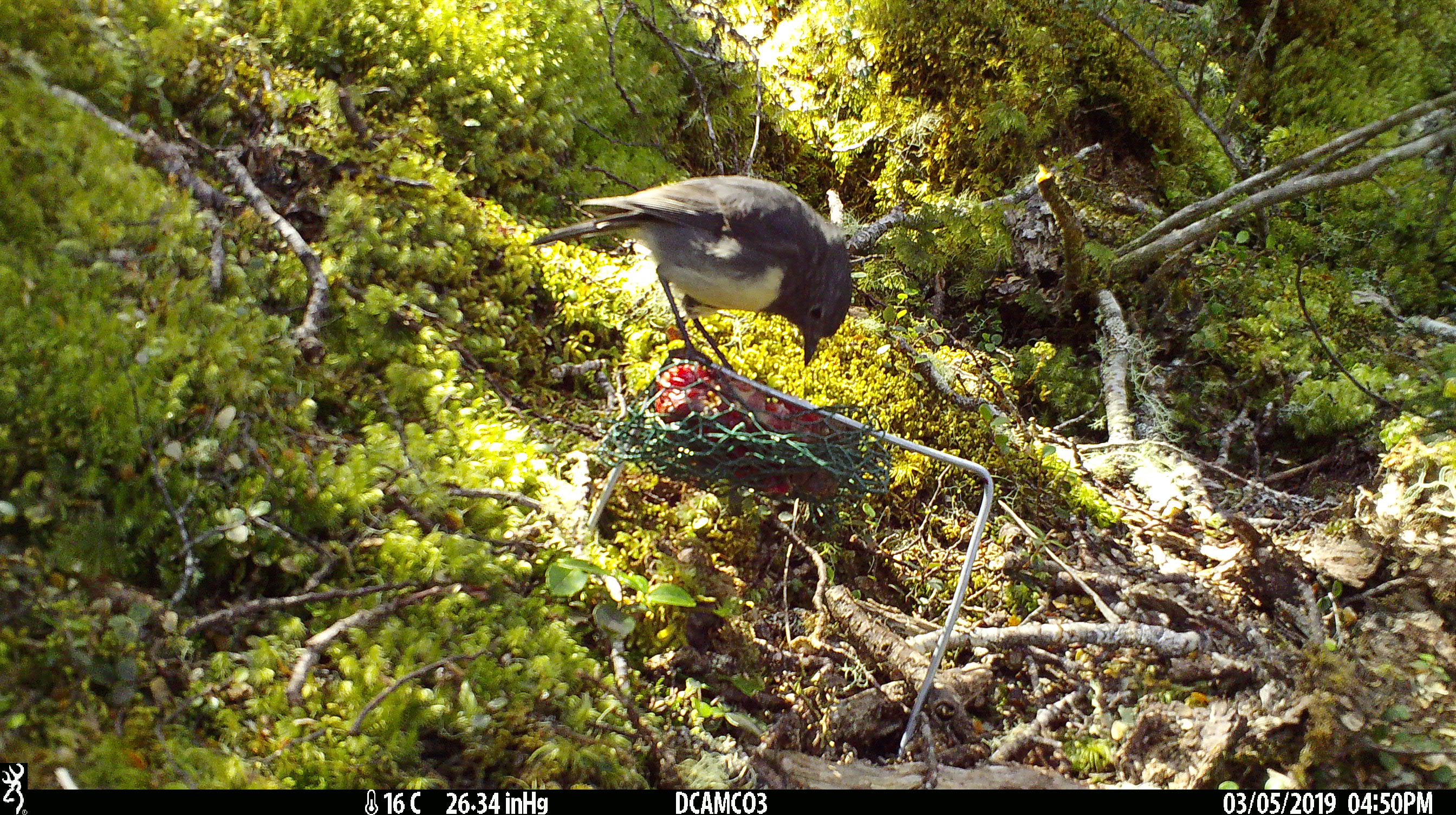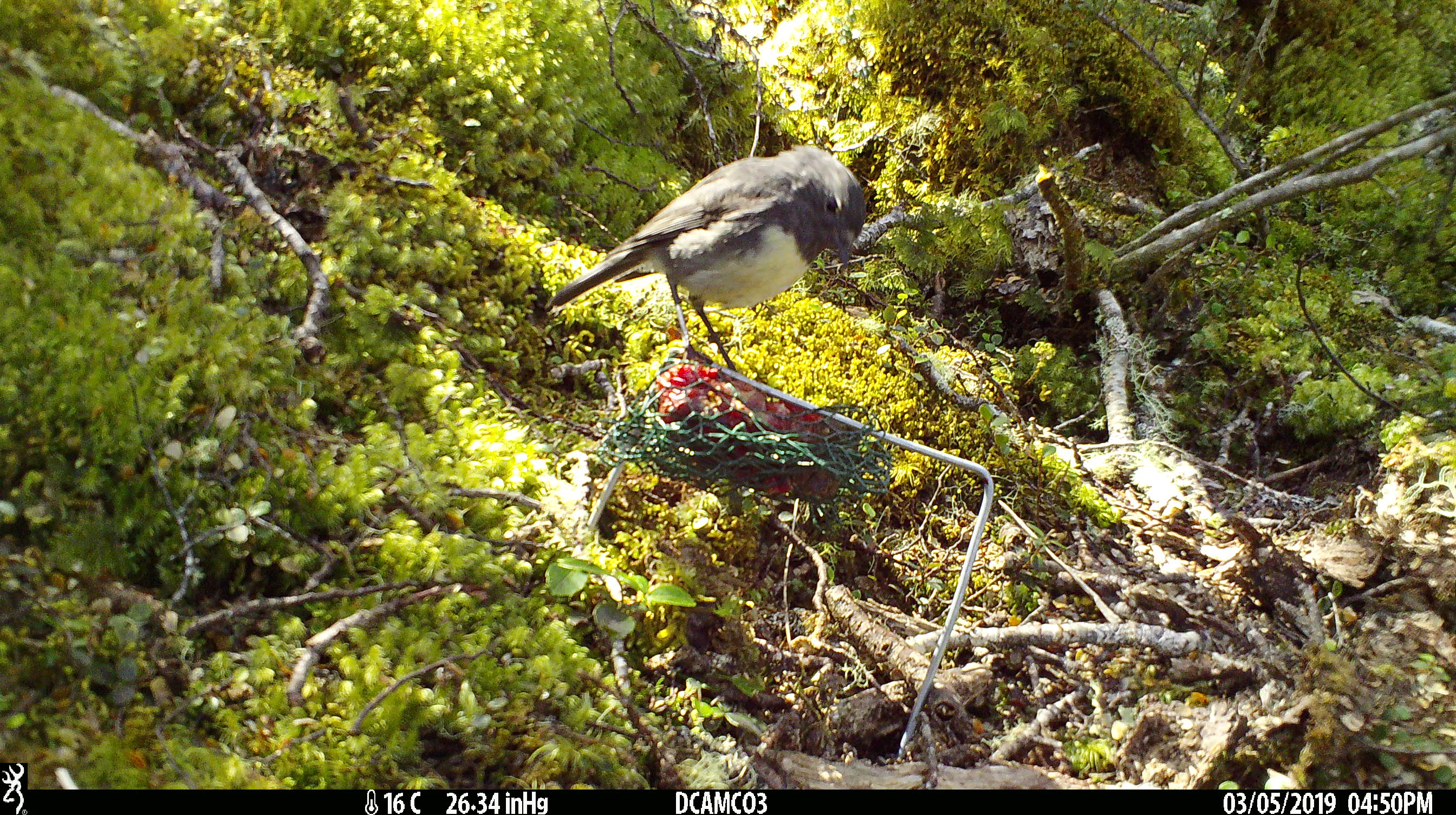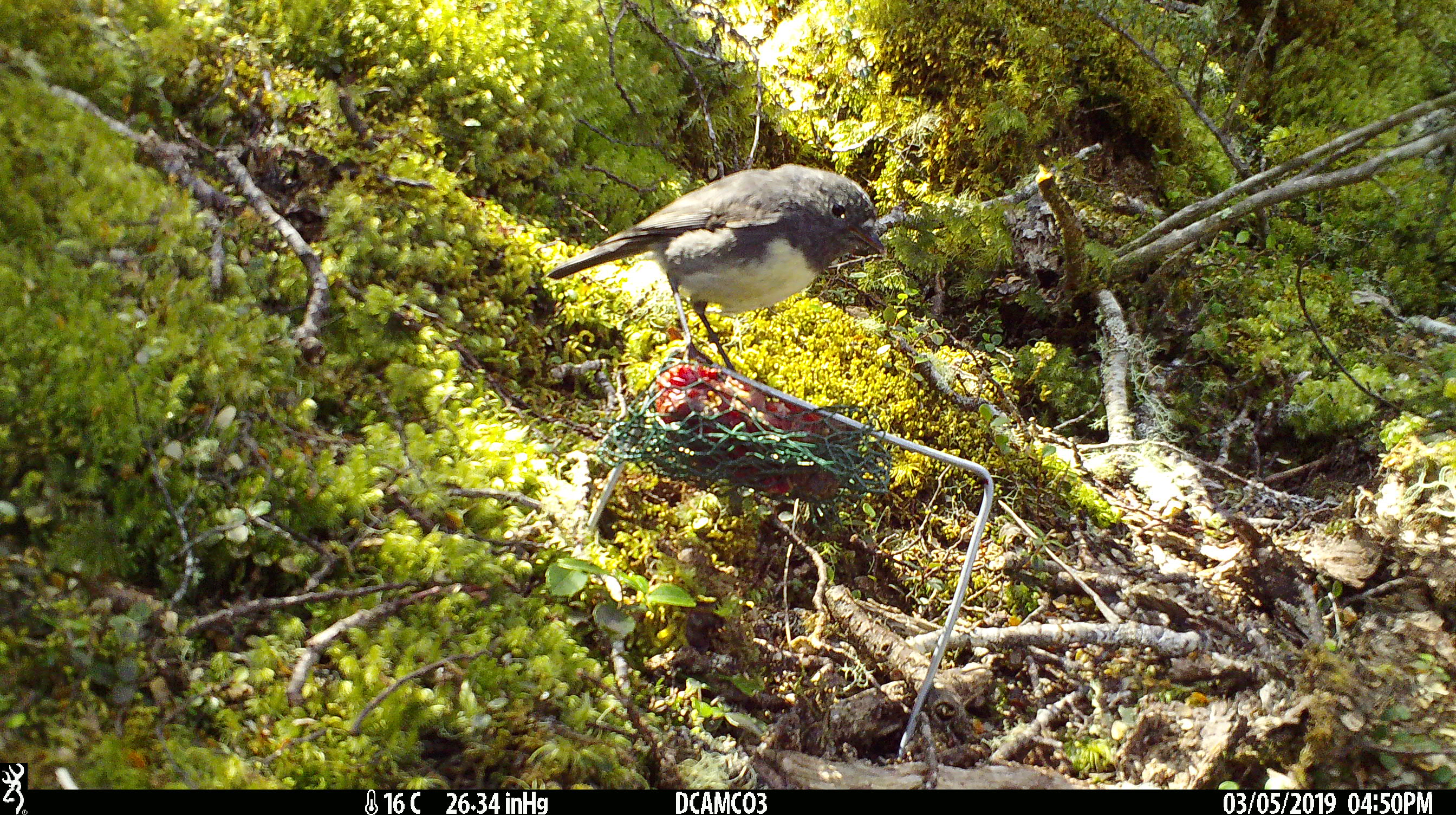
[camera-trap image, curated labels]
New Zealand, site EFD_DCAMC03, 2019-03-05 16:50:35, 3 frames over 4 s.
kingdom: Animalia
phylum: Chordata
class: Aves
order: Passeriformes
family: Petroicidae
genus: Petroica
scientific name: Petroica australis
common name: new zealand robin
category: robin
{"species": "robin (new zealand robin) (Petroica australis)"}